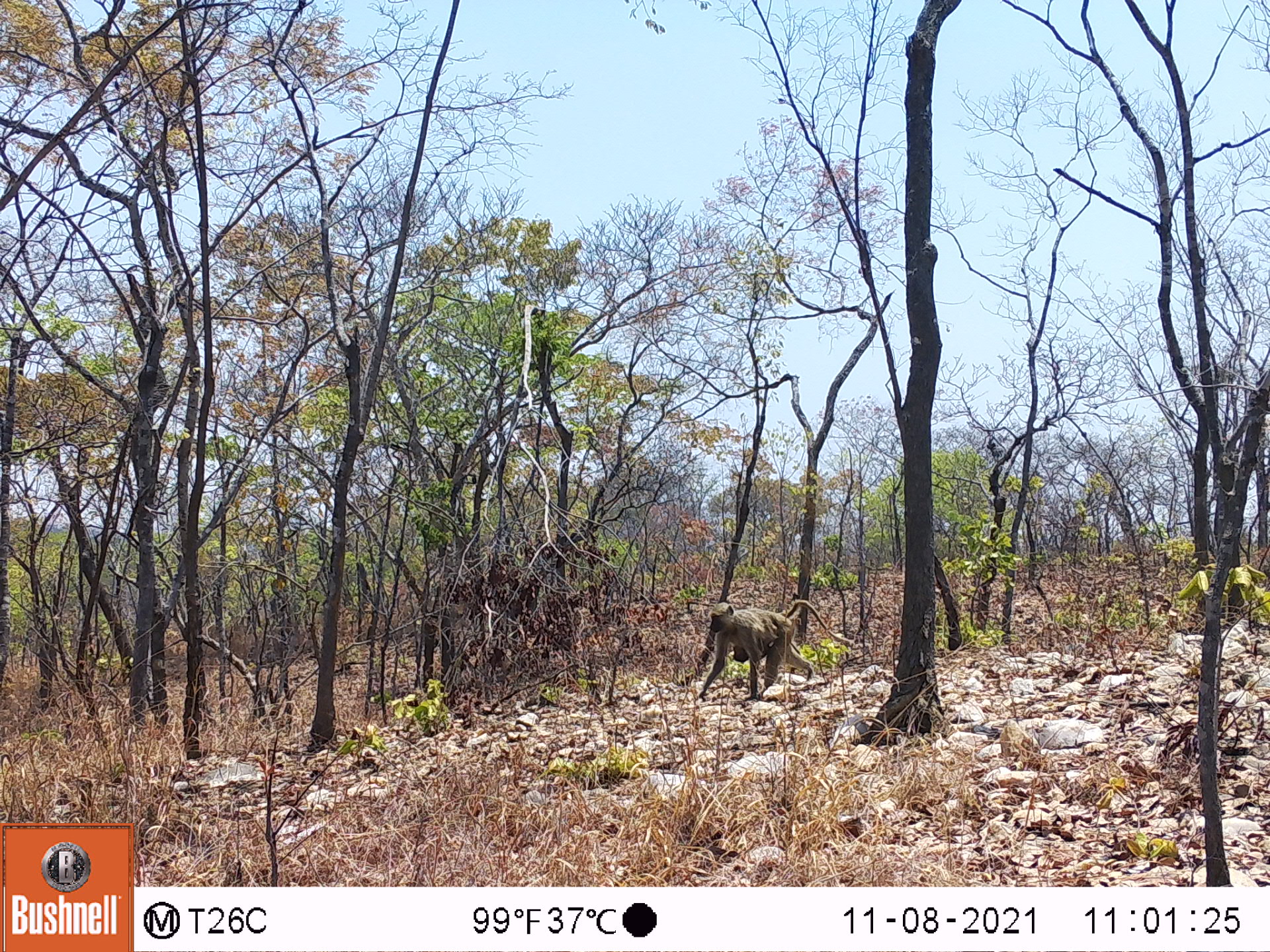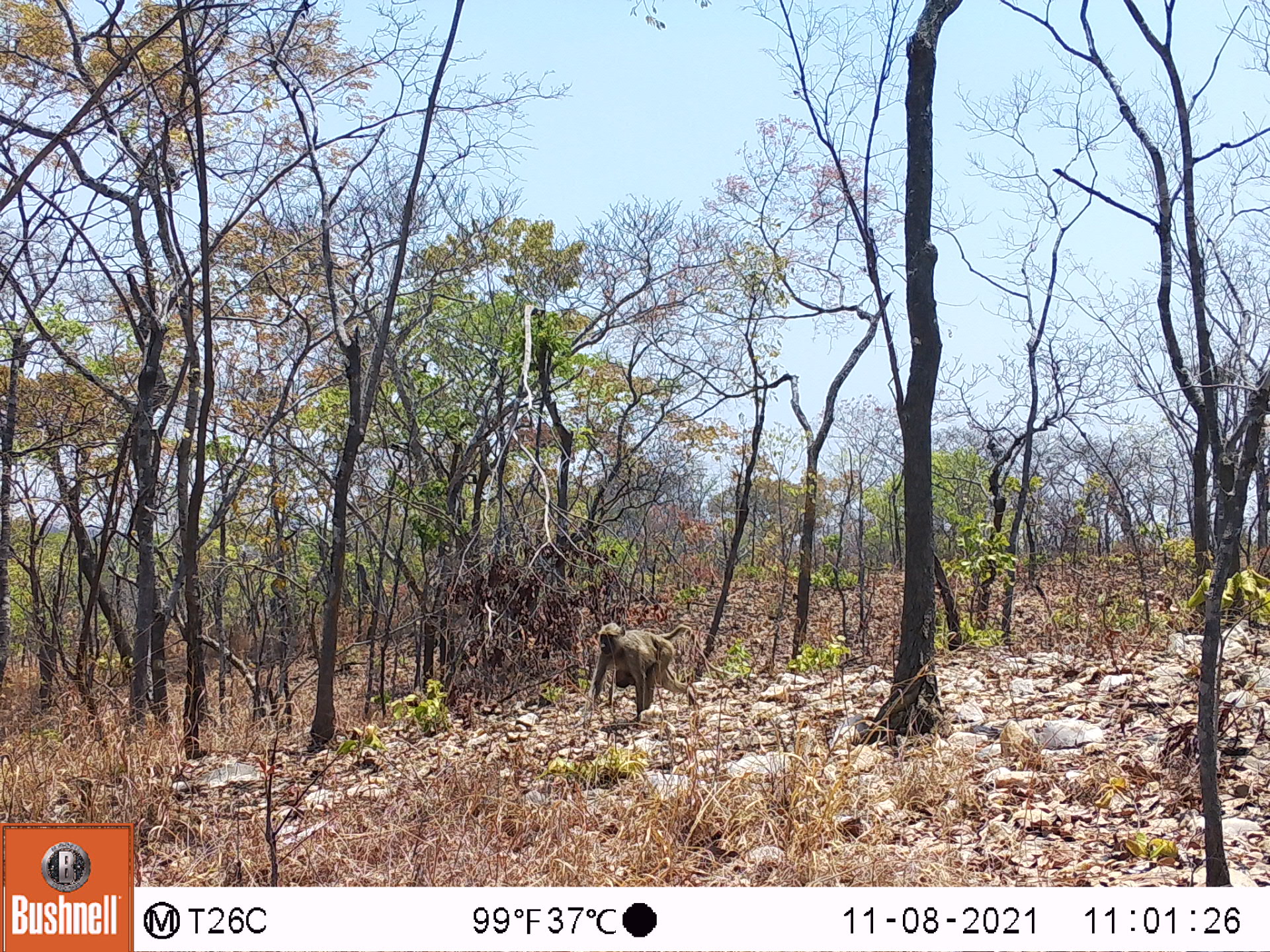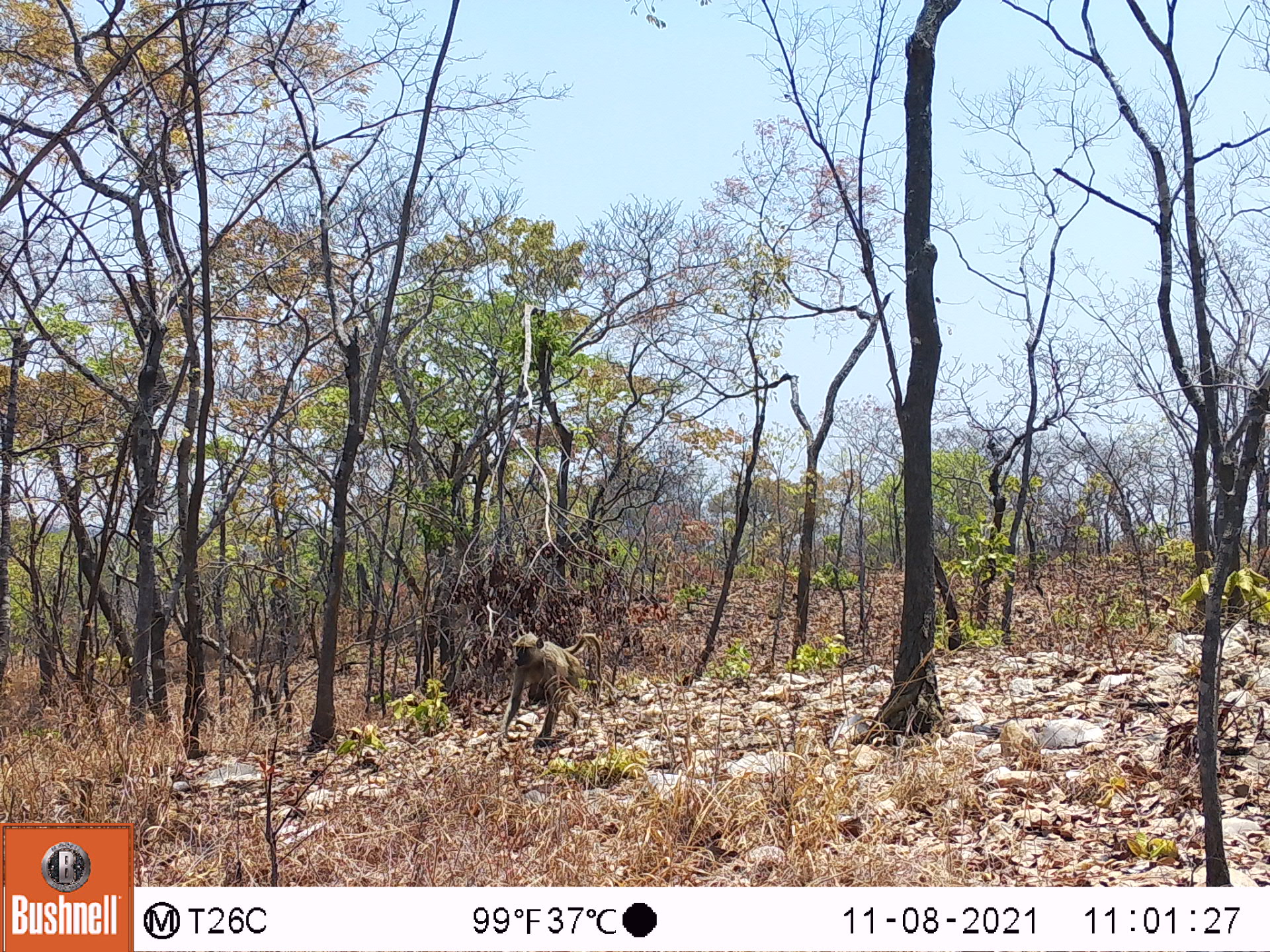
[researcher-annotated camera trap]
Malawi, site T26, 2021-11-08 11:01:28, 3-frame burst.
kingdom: Animalia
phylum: Chordata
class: Mammalia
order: Primates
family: Cercopithecidae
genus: Papio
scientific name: Papio cynocephalus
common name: yellow baboon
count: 1